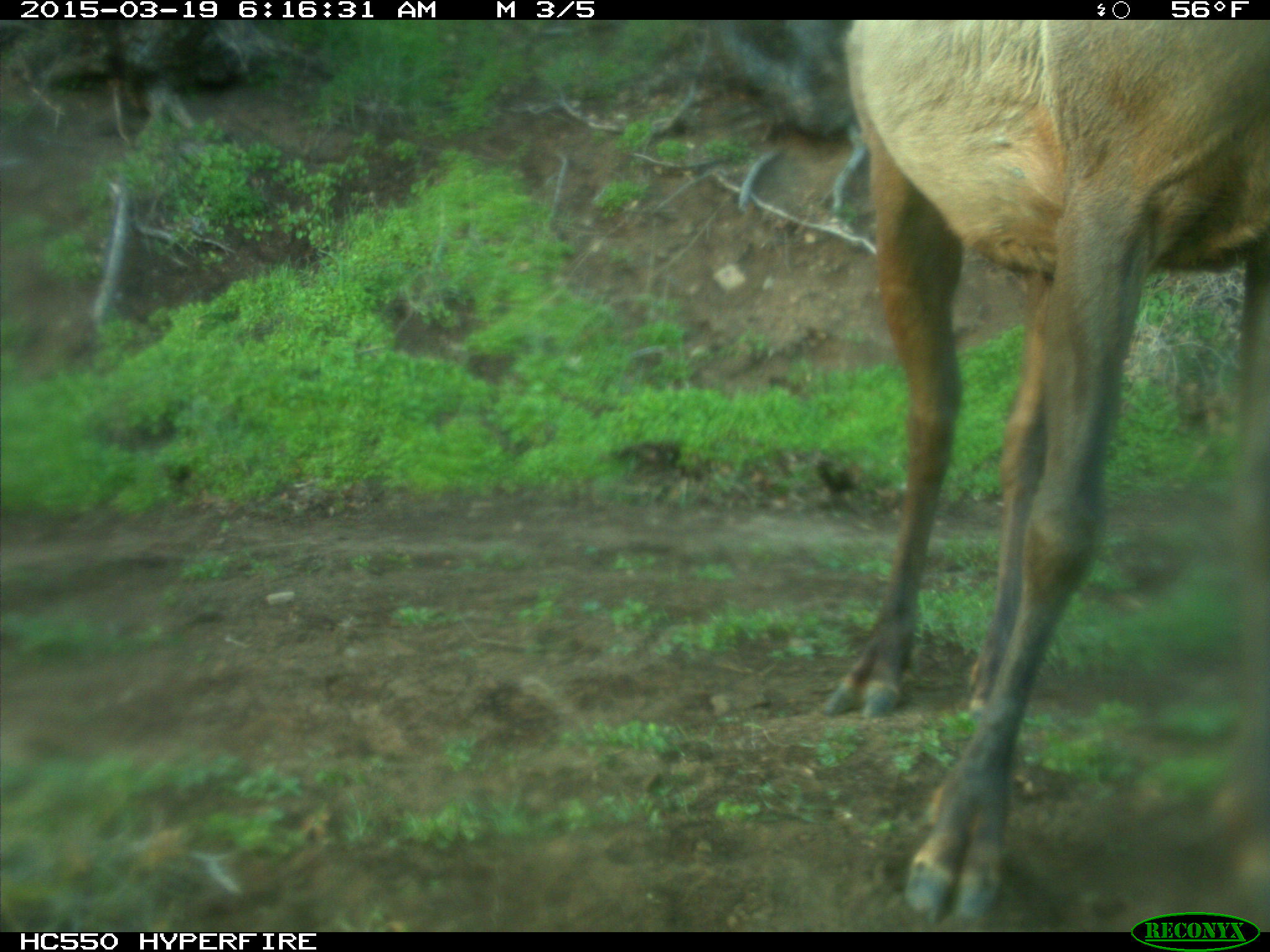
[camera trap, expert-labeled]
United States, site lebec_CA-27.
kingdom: Animalia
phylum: Chordata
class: Mammalia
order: Artiodactyla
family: Cervidae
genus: Cervus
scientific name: Cervus canadensis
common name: elk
Cervus canadensis (elk).